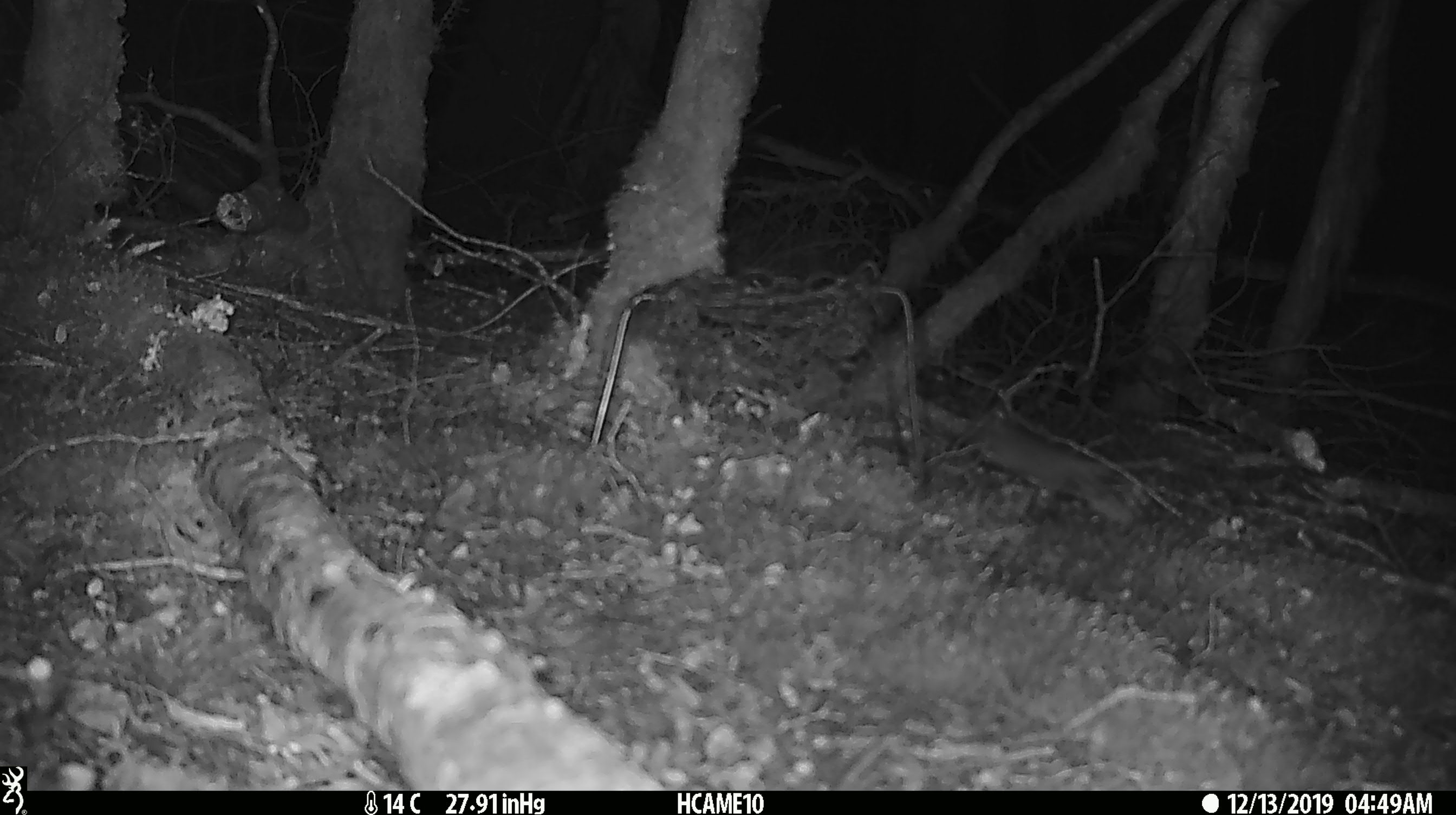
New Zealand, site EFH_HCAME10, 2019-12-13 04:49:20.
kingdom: Animalia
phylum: Chordata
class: Mammalia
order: Rodentia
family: Muridae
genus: Mus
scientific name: Mus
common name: mouse